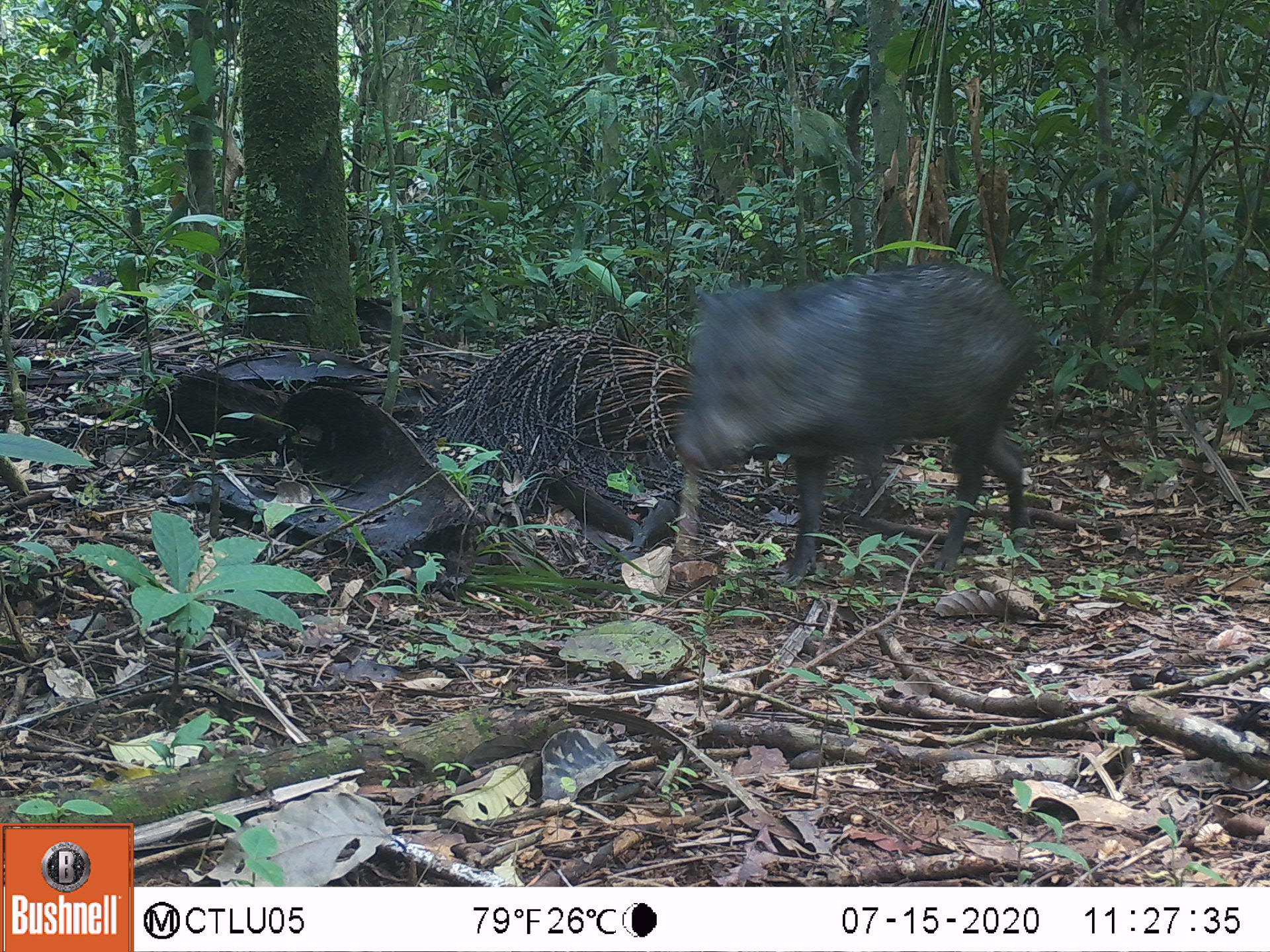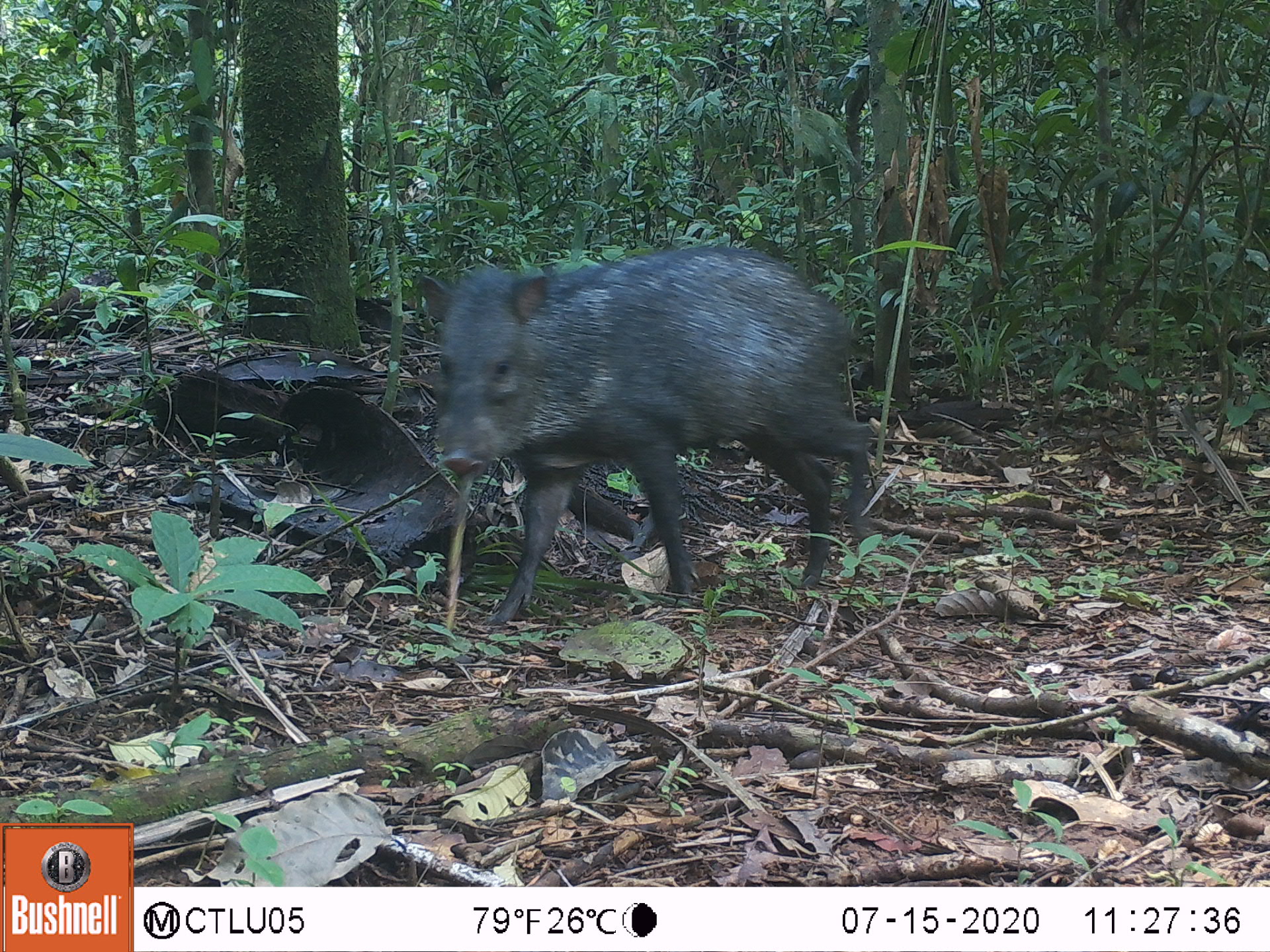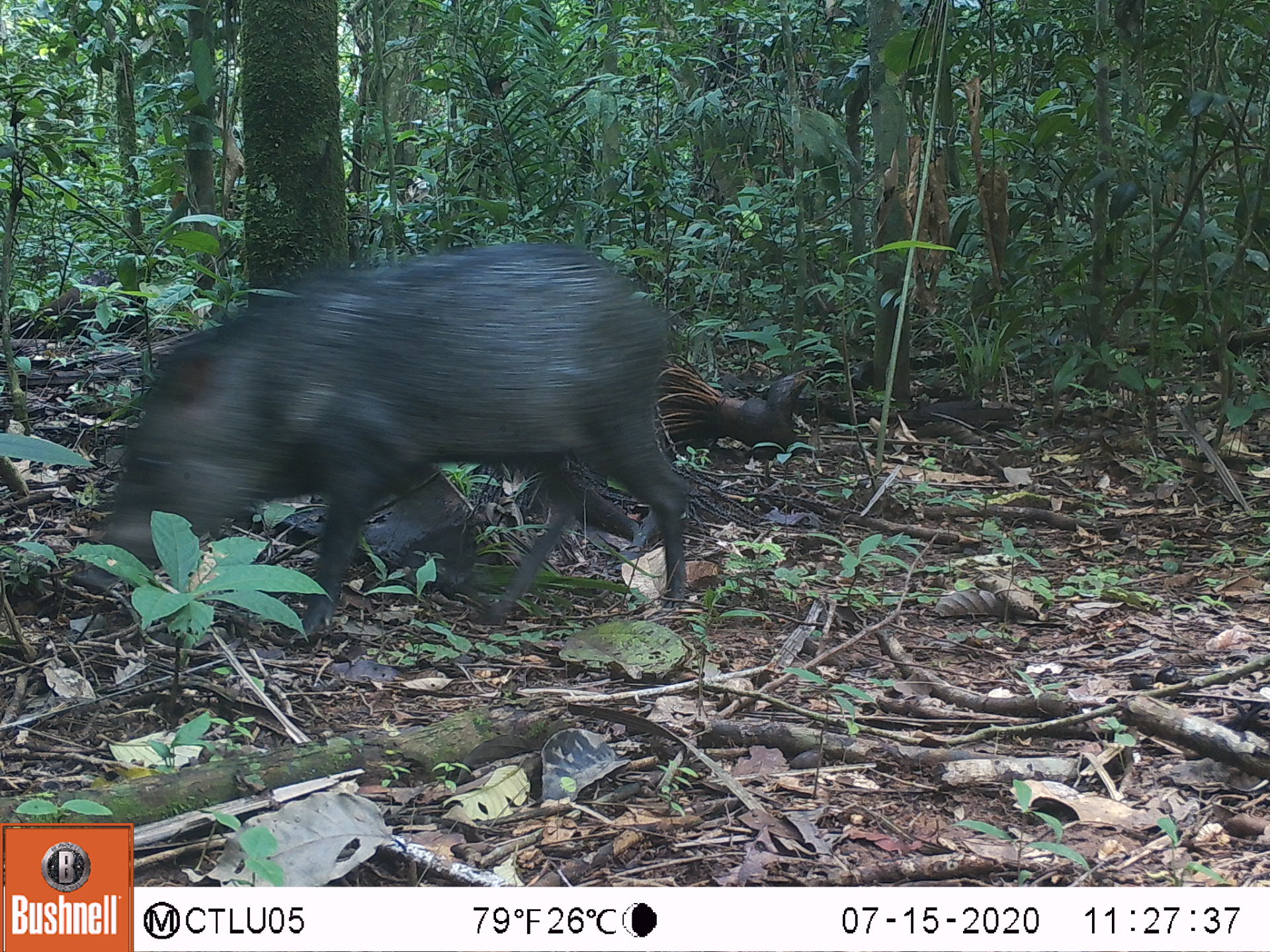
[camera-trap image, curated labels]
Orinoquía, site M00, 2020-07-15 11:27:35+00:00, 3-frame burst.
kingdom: Animalia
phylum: Chordata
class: Mammalia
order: Artiodactyla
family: Tayassuidae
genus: Pecari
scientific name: Pecari tajacu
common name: collared peccary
Collared peccary (Pecari tajacu).